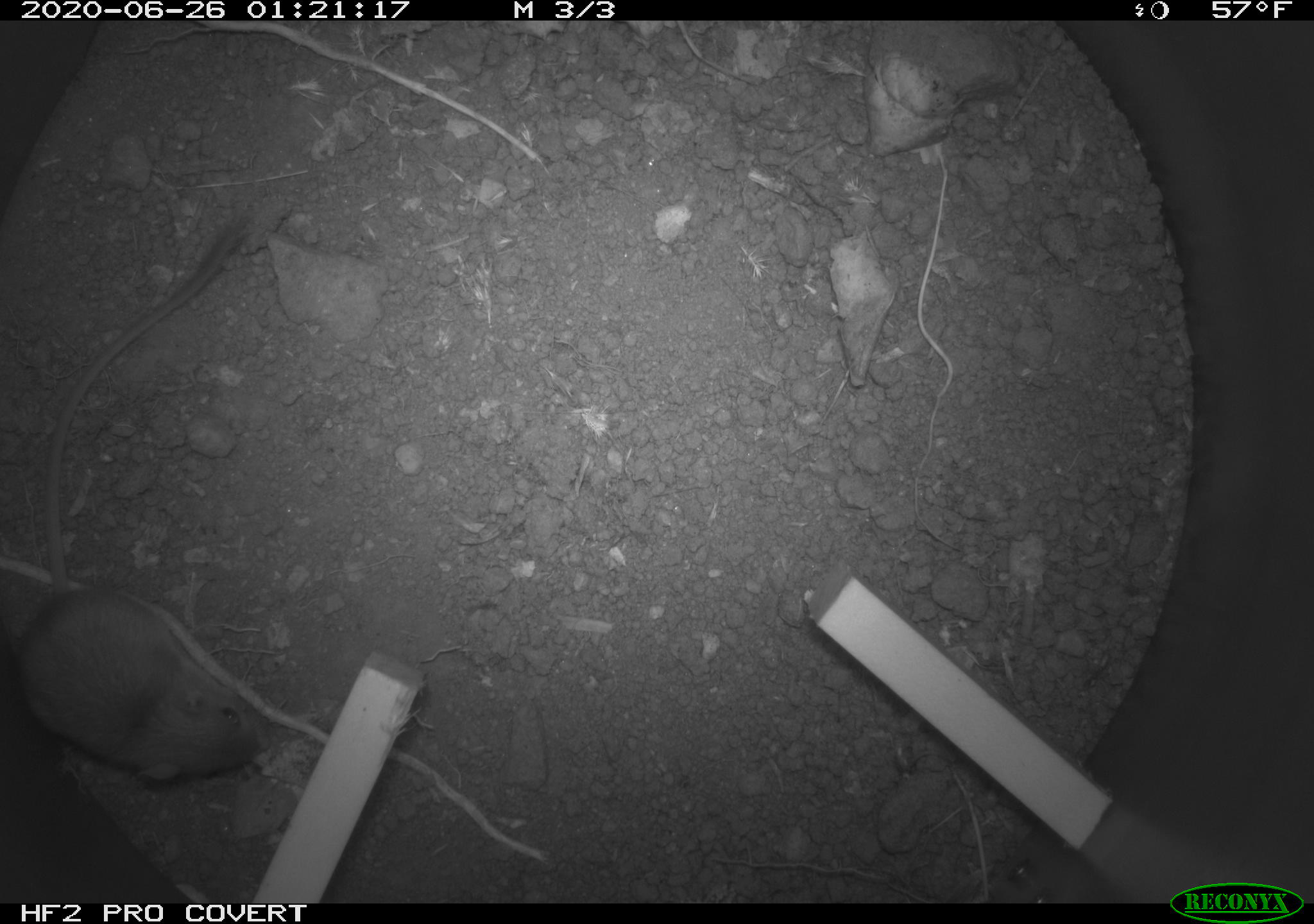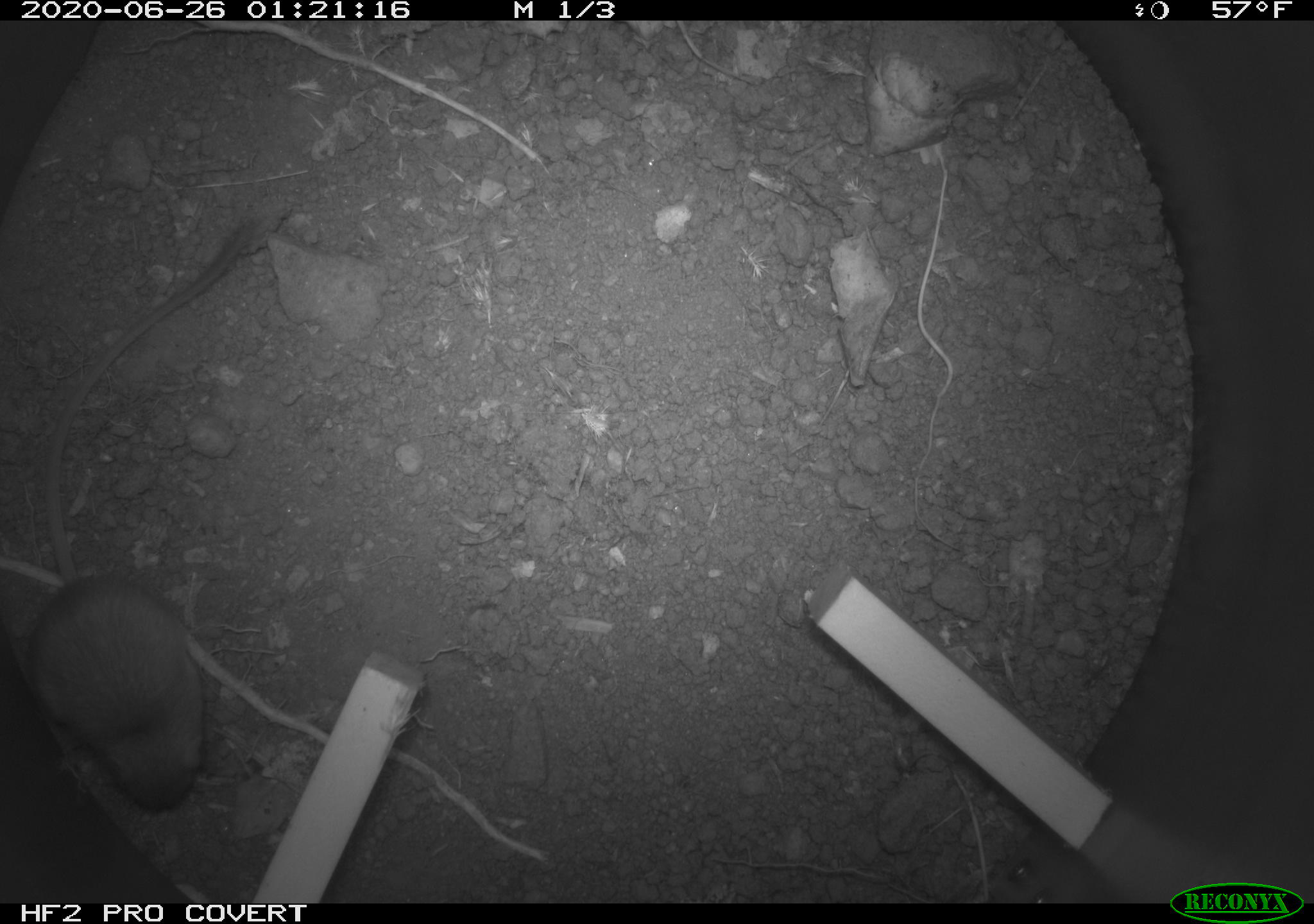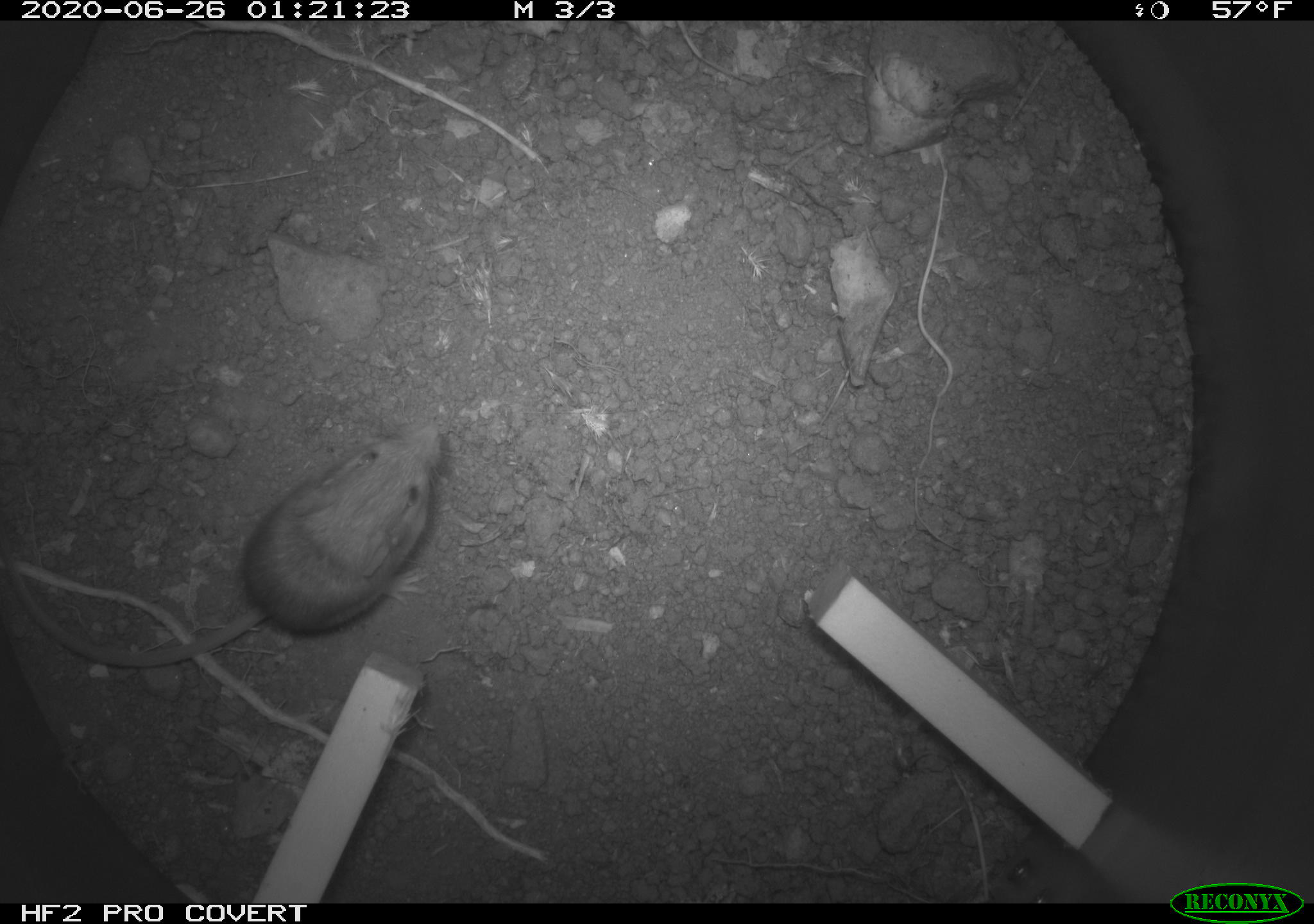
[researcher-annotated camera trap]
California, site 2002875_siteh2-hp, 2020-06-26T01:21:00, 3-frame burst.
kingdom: Animalia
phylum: Chordata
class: Mammalia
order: Rodentia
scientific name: Rodentia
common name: rodent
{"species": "rodent (Rodentia)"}